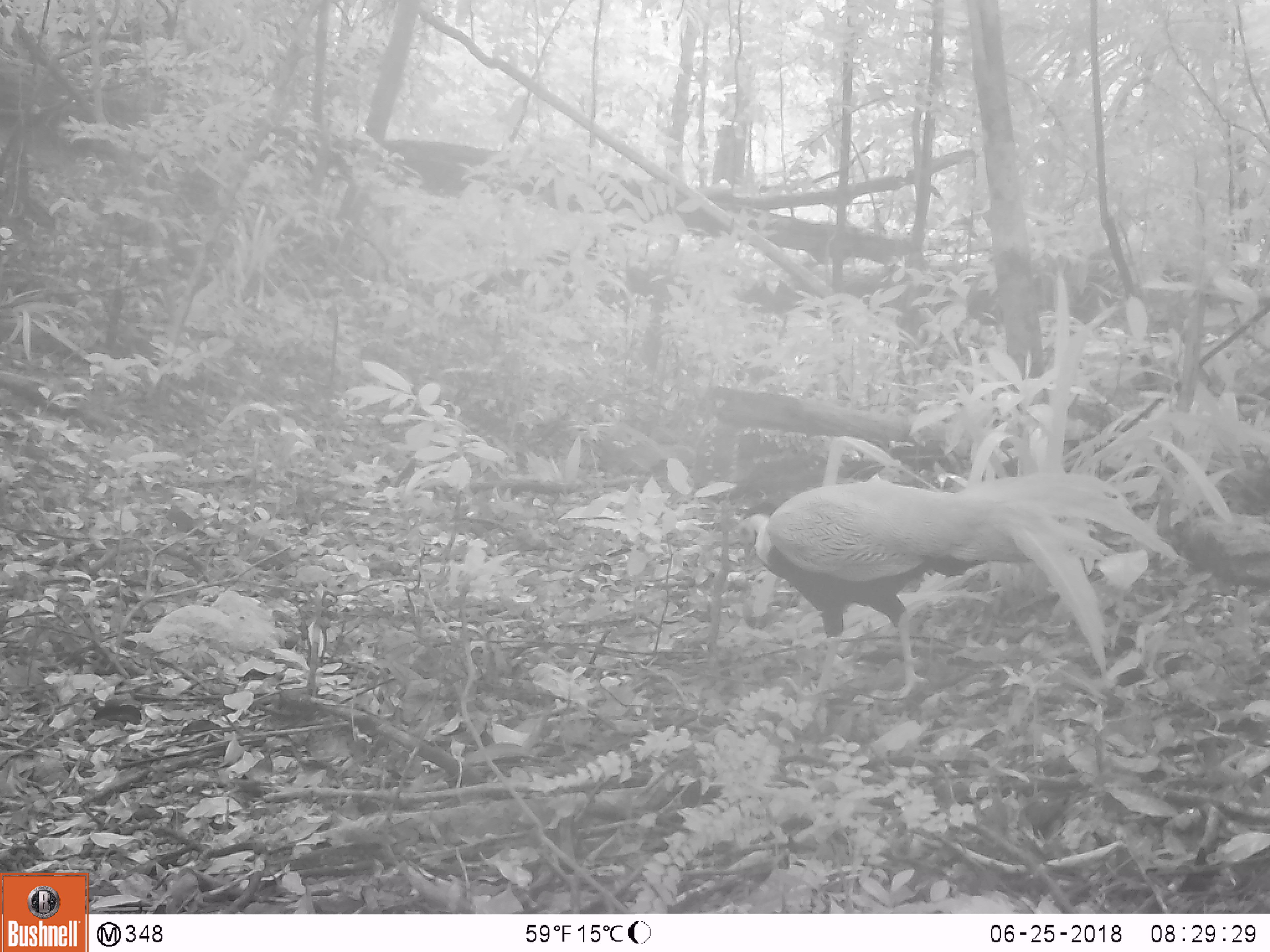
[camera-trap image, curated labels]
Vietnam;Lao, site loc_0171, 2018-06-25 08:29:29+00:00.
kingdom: Animalia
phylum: Chordata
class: Aves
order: Galliformes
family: Phasianidae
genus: Lophura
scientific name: Lophura nycthemera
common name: silver pheasant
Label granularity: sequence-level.